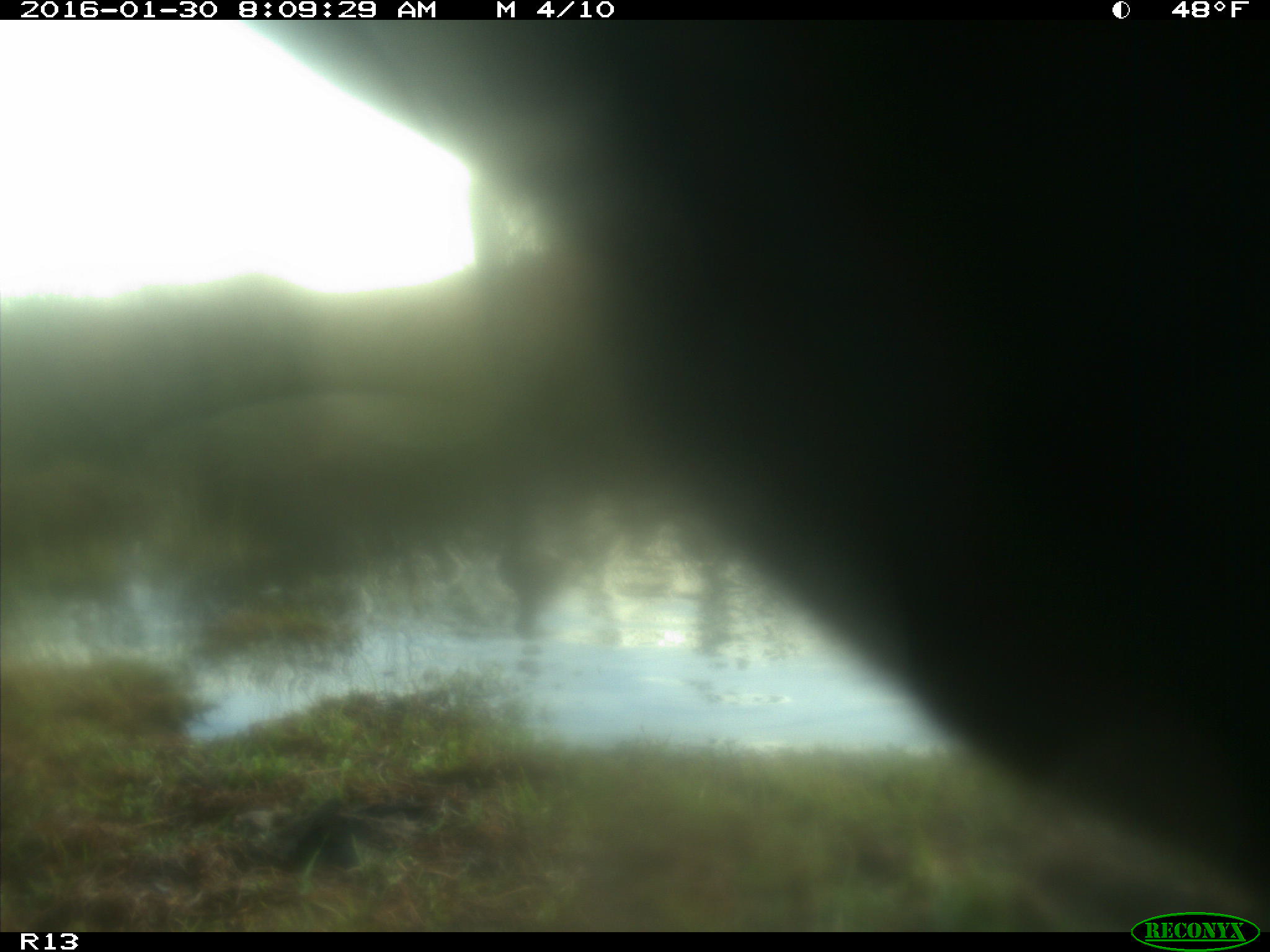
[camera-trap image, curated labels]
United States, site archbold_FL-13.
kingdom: Animalia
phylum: Chordata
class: Mammalia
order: Artiodactyla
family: Bovidae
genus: Bos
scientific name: Bos taurus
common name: domestic cow